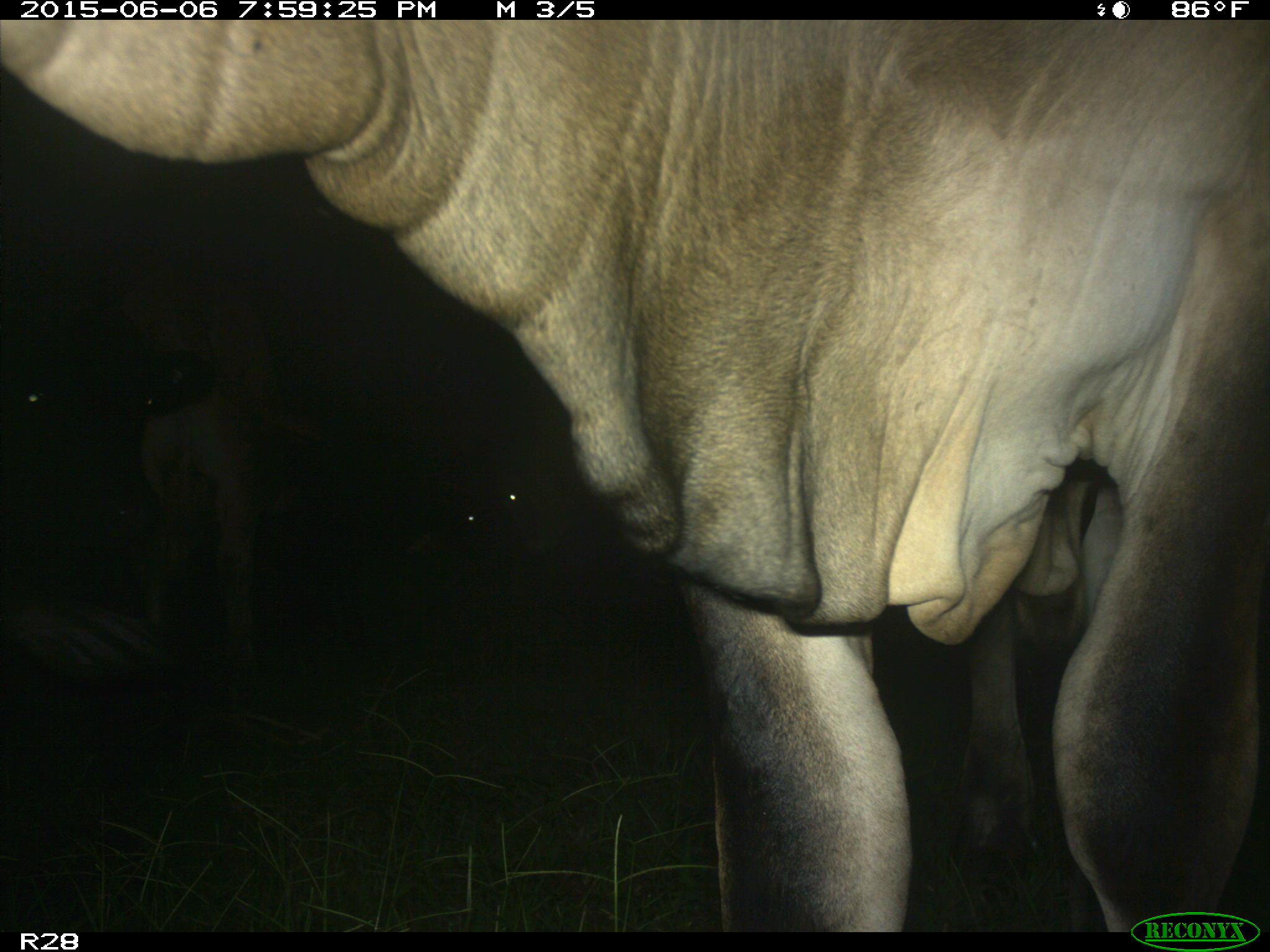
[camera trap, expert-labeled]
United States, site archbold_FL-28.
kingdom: Animalia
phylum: Chordata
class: Mammalia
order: Artiodactyla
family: Bovidae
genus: Bos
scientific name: Bos taurus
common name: domestic cow